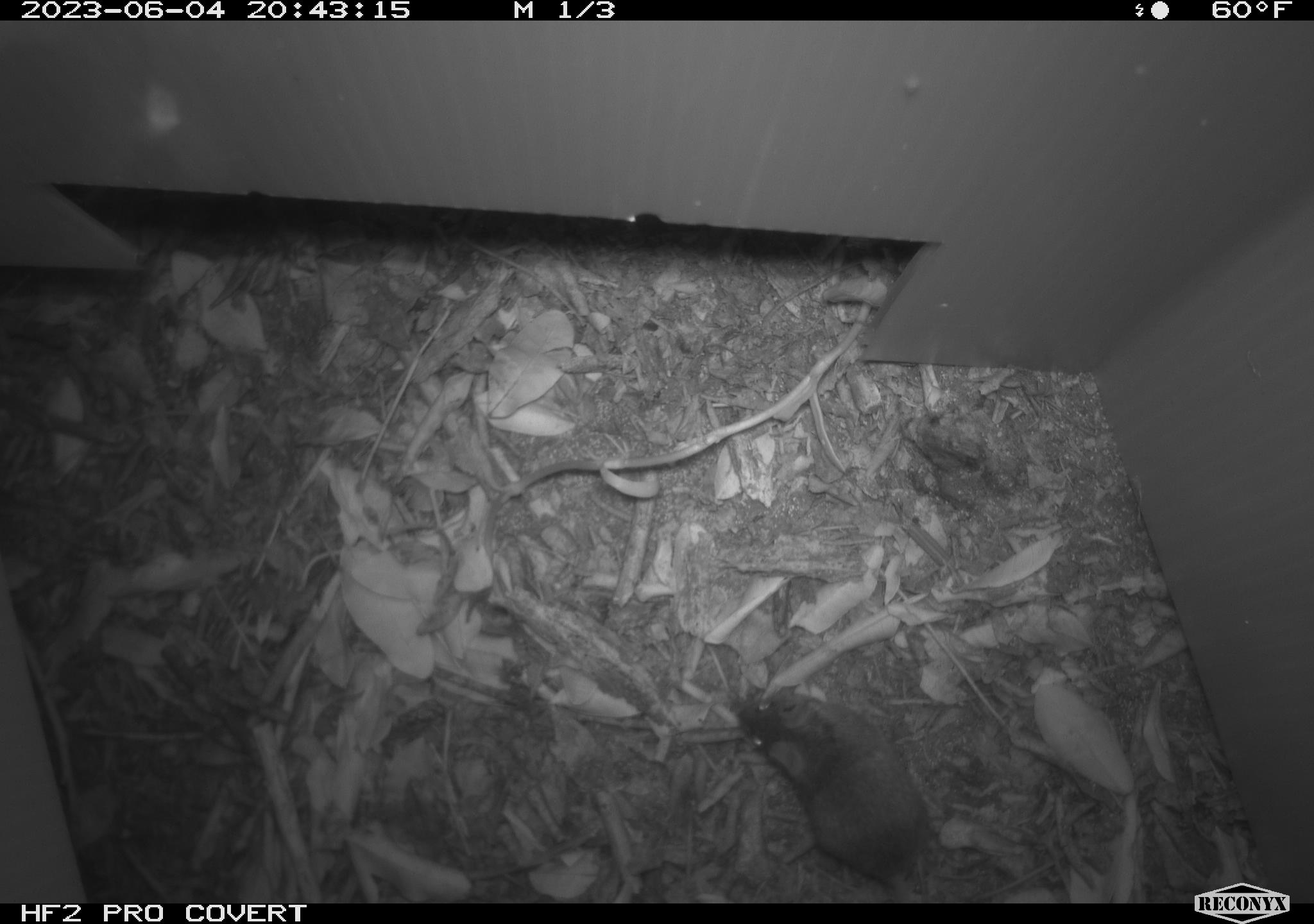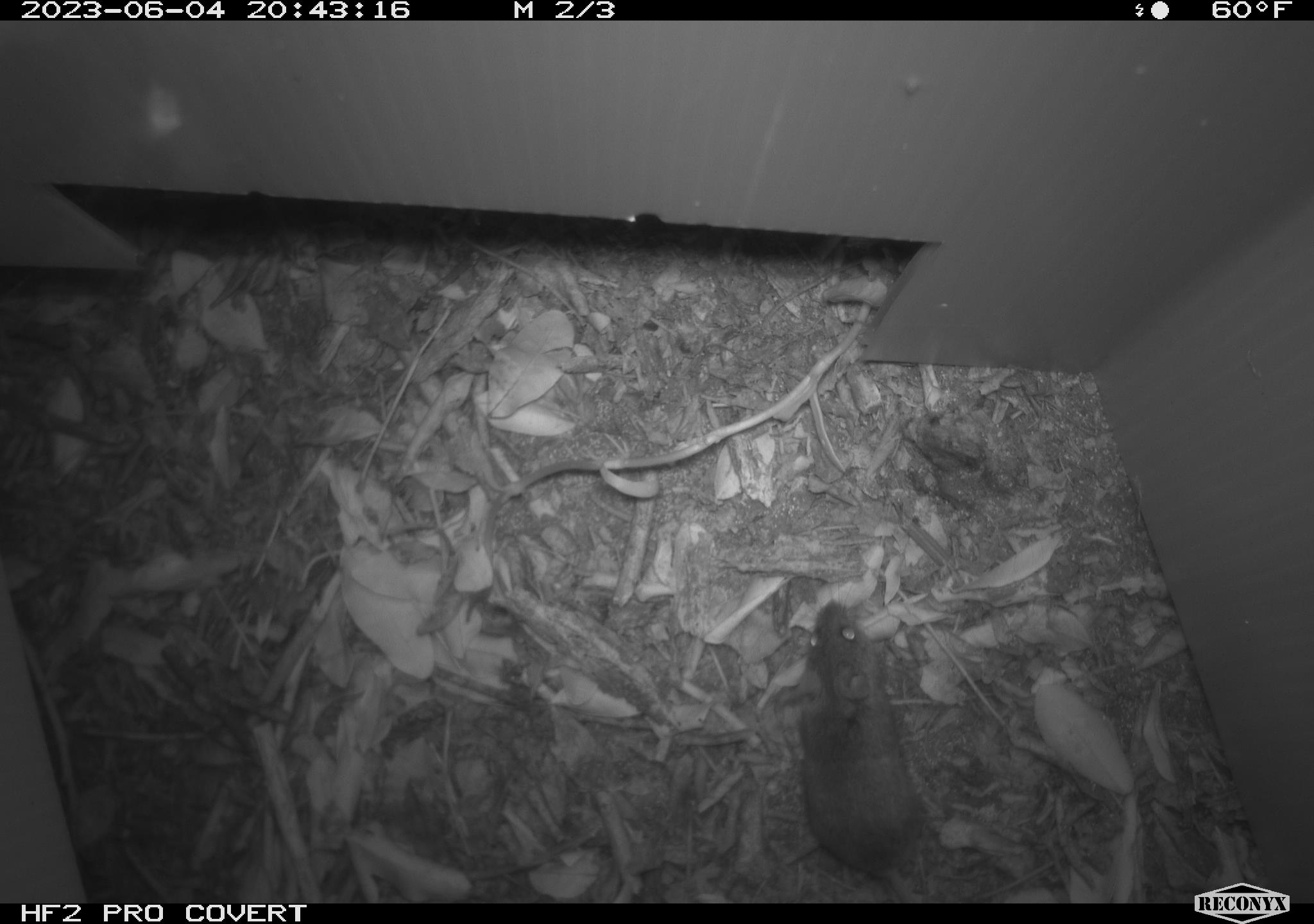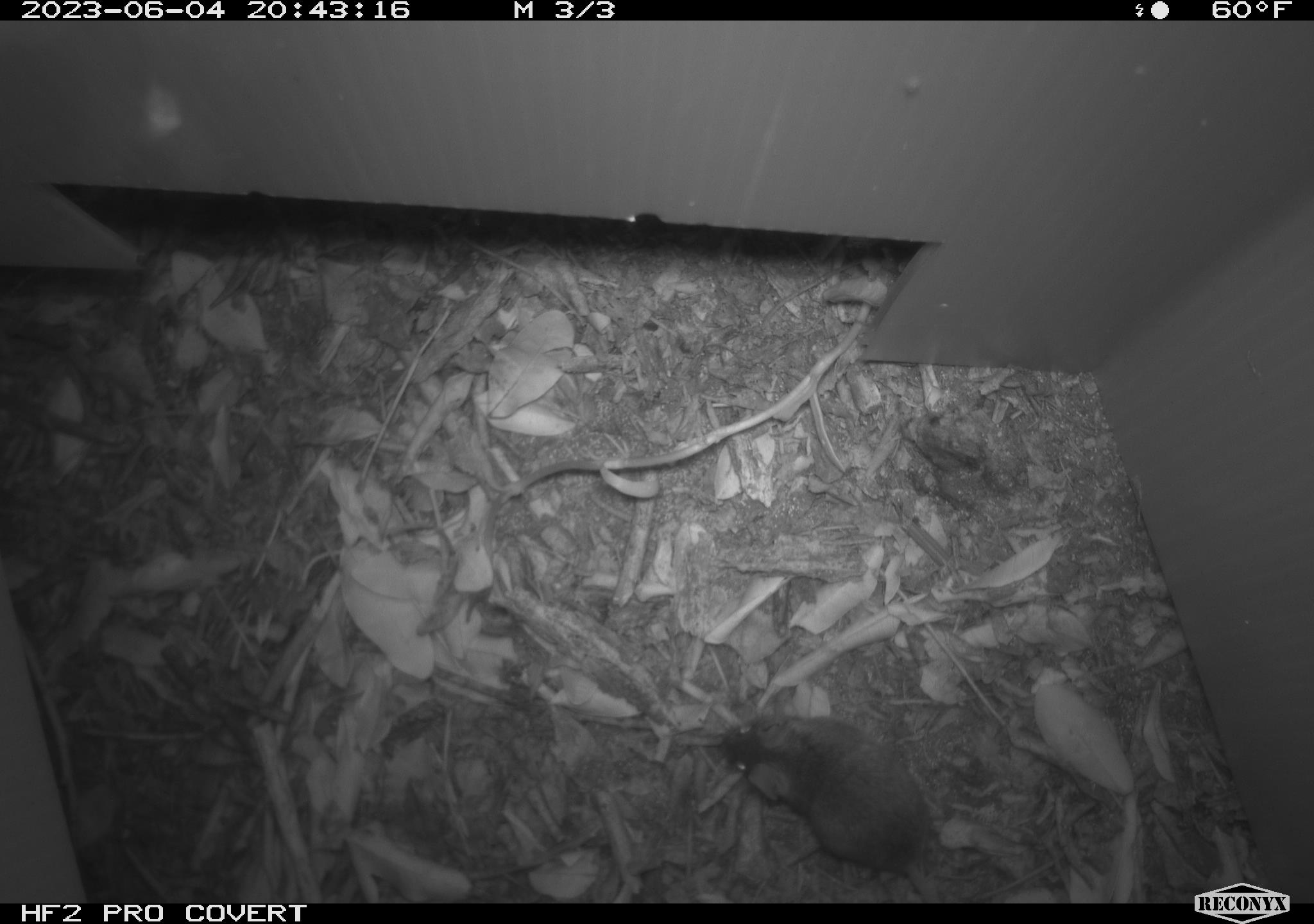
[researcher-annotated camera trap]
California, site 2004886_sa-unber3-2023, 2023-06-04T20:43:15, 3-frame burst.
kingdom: Animalia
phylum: Chordata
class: Mammalia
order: Rodentia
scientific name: Rodentia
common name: mouse species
Mouse species (Rodentia).